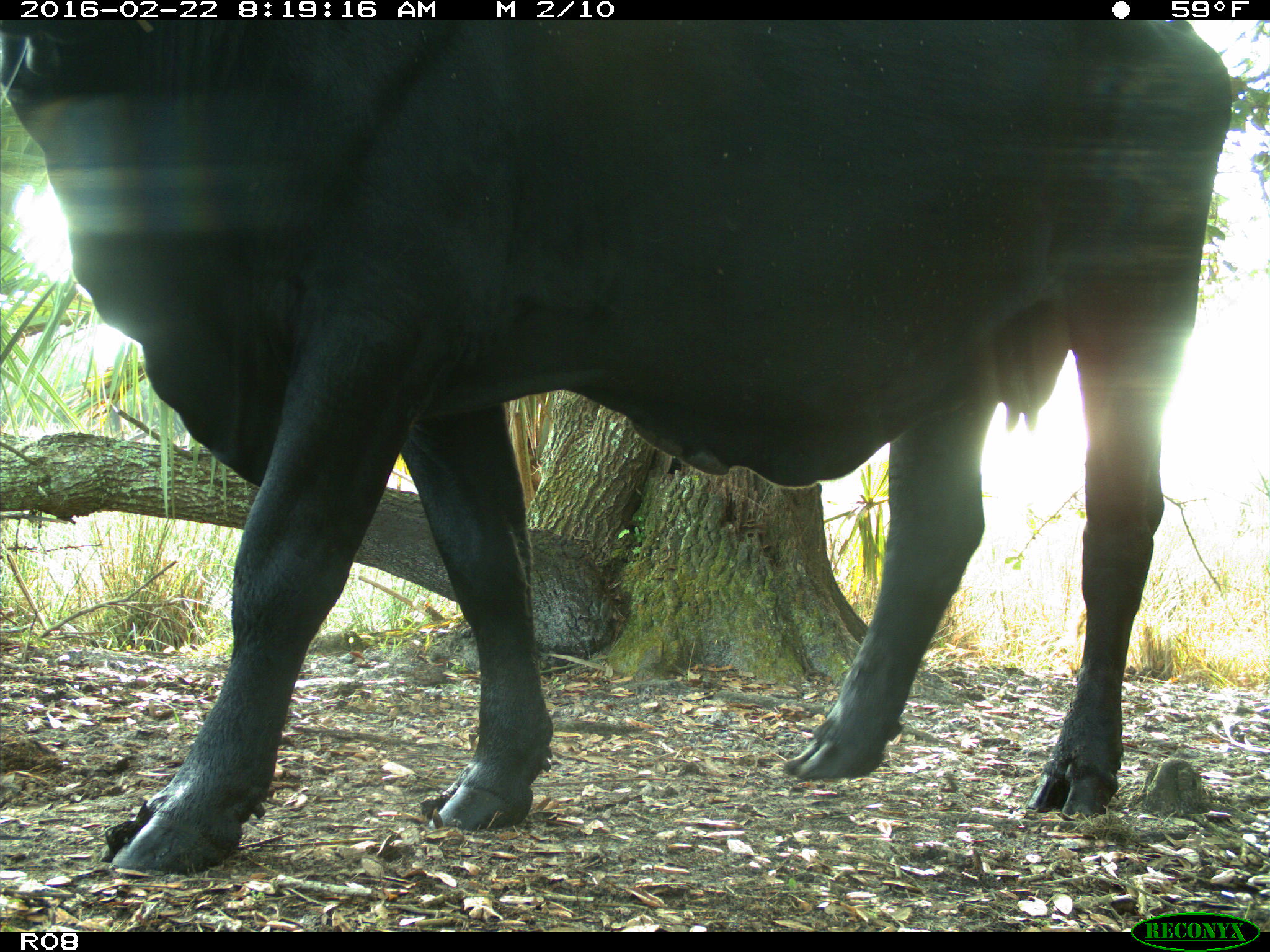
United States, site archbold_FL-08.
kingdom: Animalia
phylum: Chordata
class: Mammalia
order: Artiodactyla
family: Bovidae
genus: Bos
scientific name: Bos taurus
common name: domestic cow